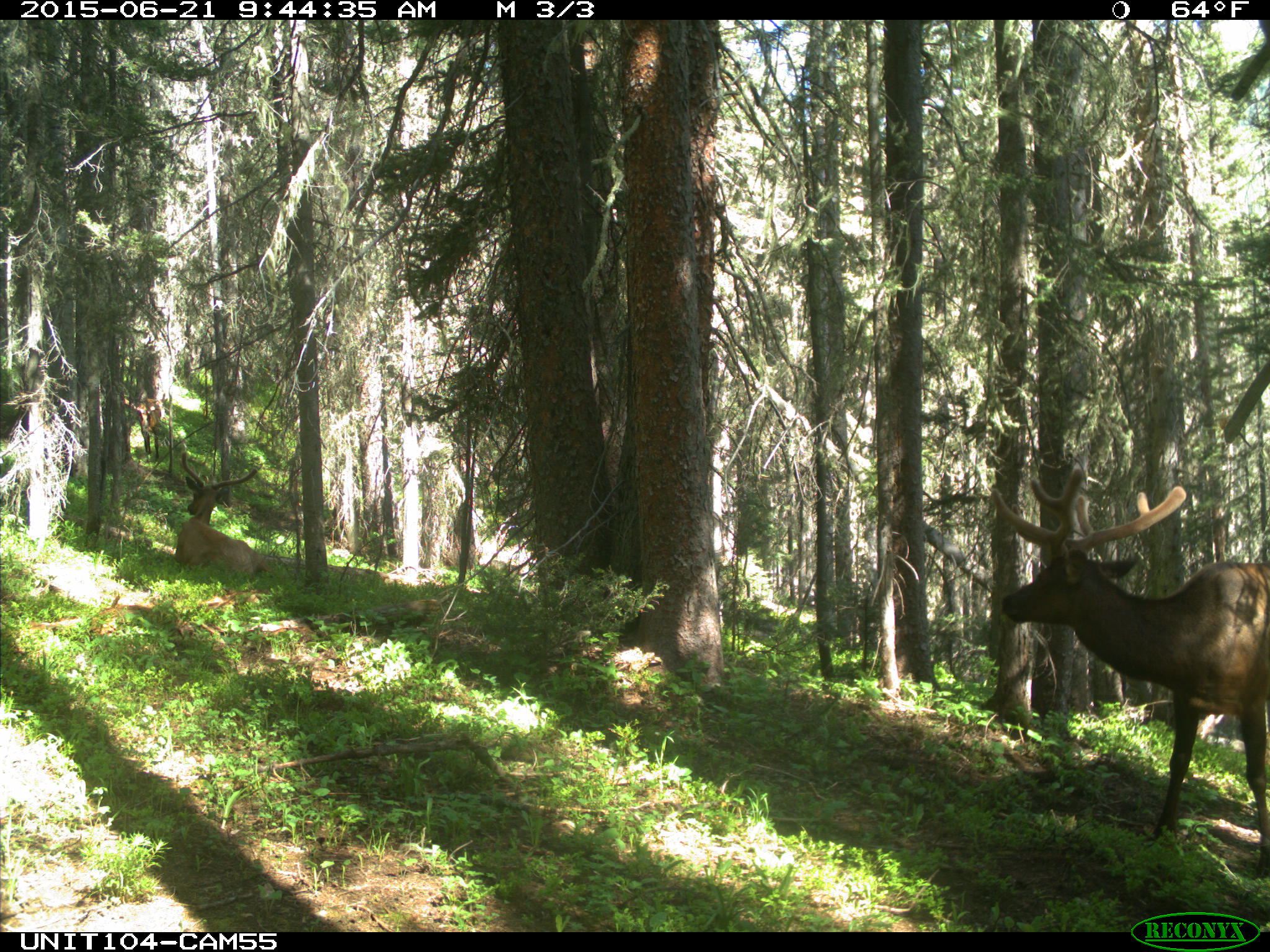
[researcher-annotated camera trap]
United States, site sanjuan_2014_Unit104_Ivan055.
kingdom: Animalia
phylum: Chordata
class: Mammalia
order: Artiodactyla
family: Cervidae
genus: Cervus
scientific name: Cervus elaphus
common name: red deer